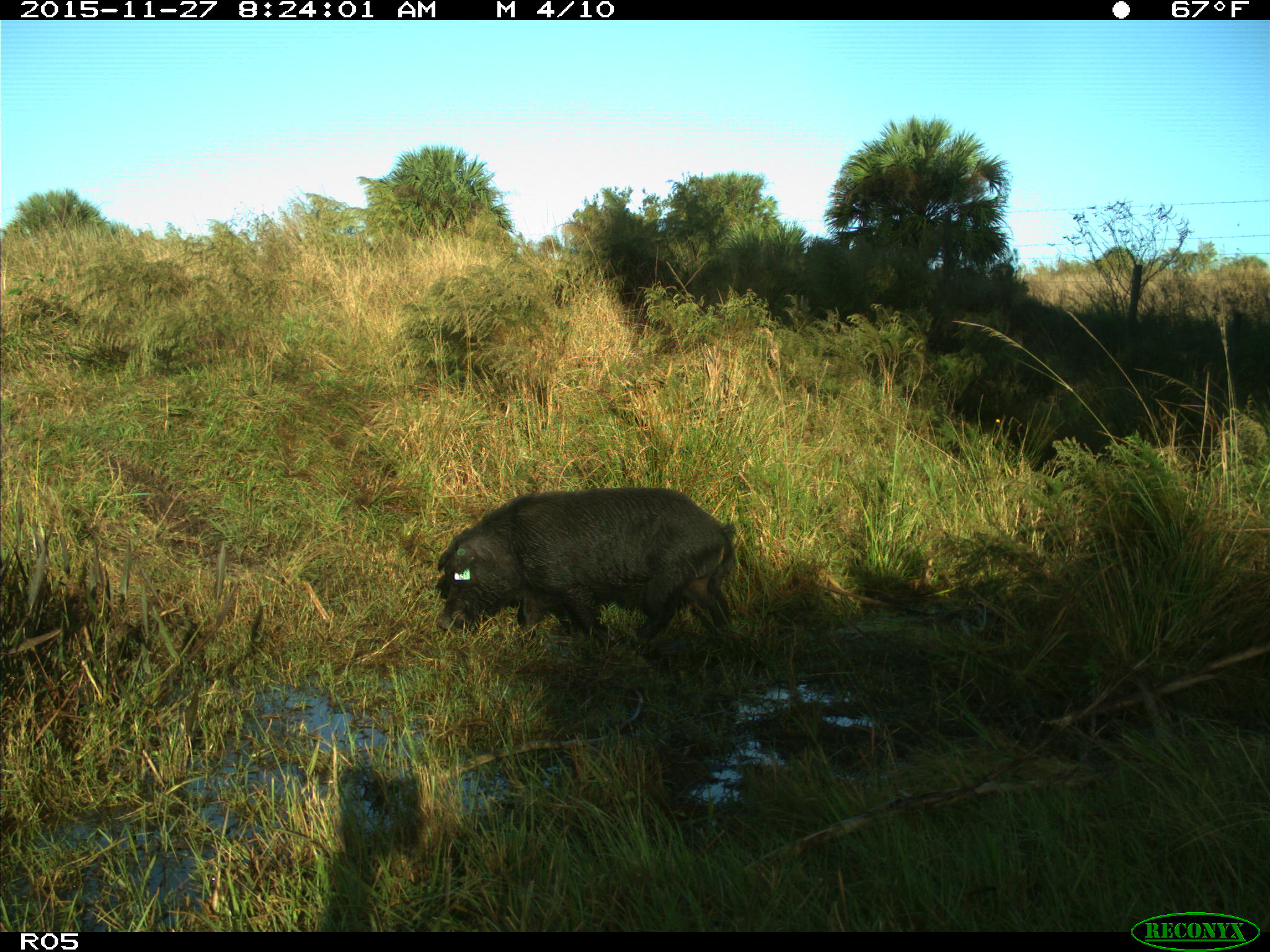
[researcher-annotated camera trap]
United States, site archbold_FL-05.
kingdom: Animalia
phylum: Chordata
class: Mammalia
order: Artiodactyla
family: Suidae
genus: Sus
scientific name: Sus scrofa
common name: wild boar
Sus scrofa (wild boar).